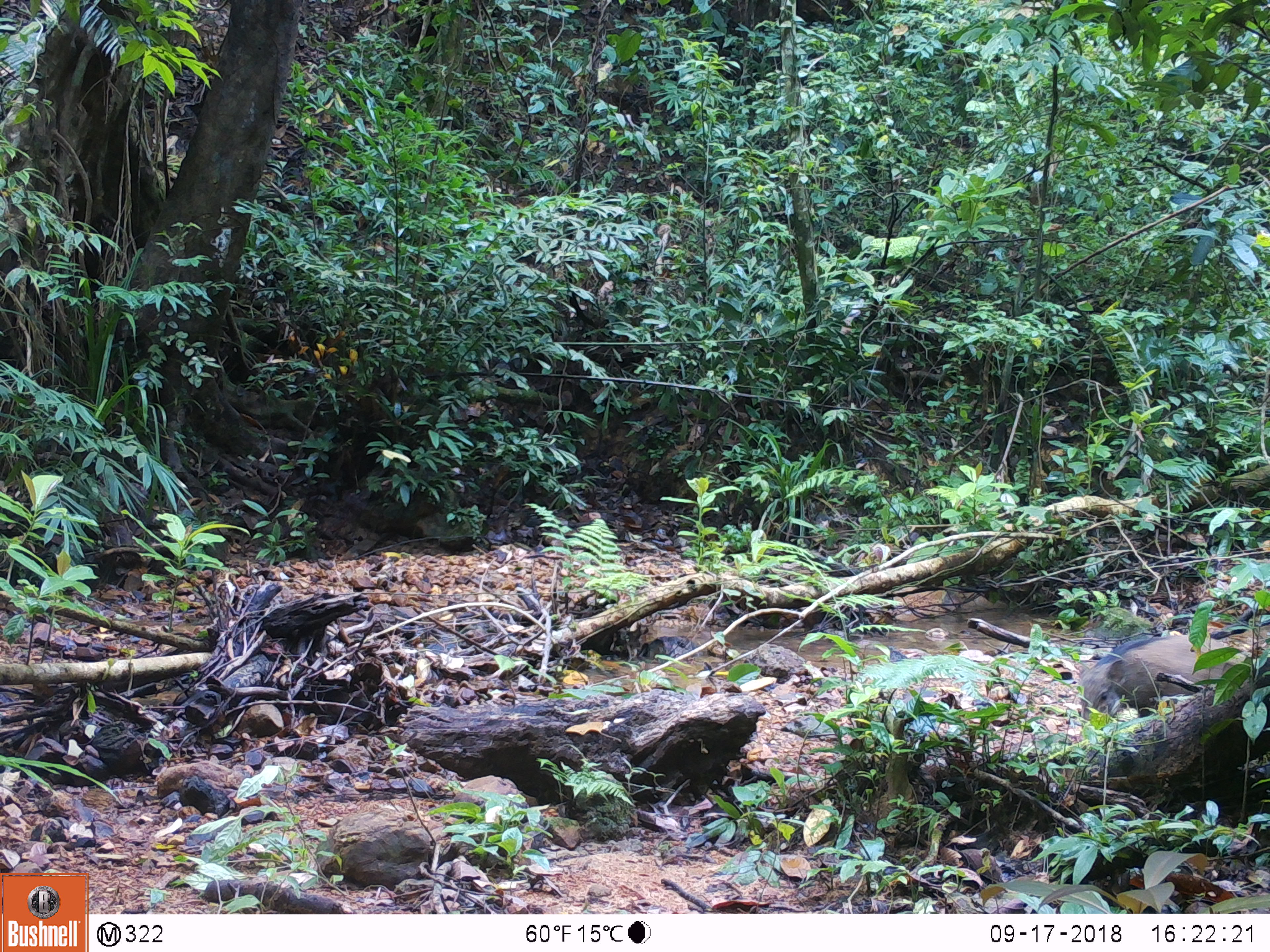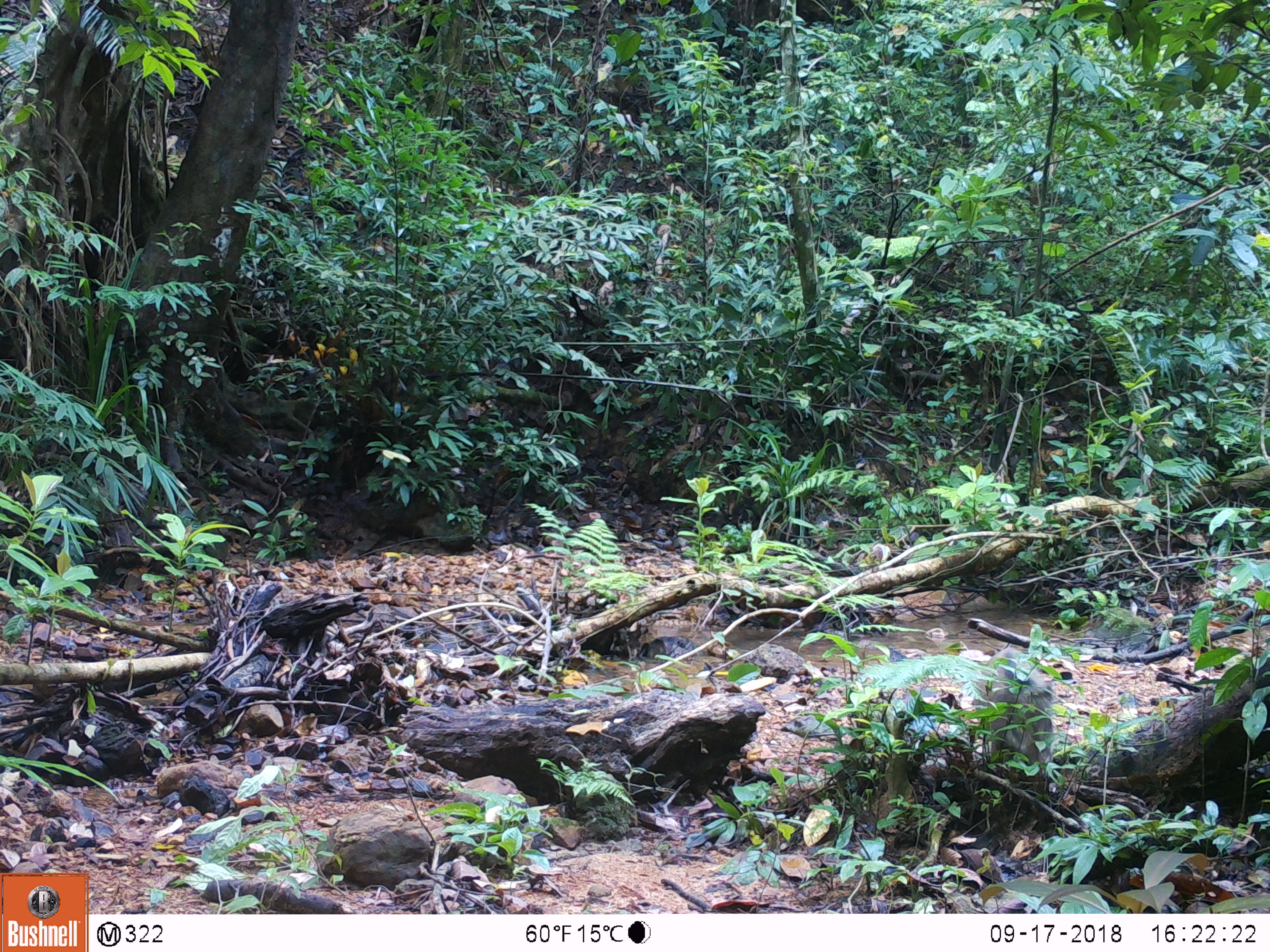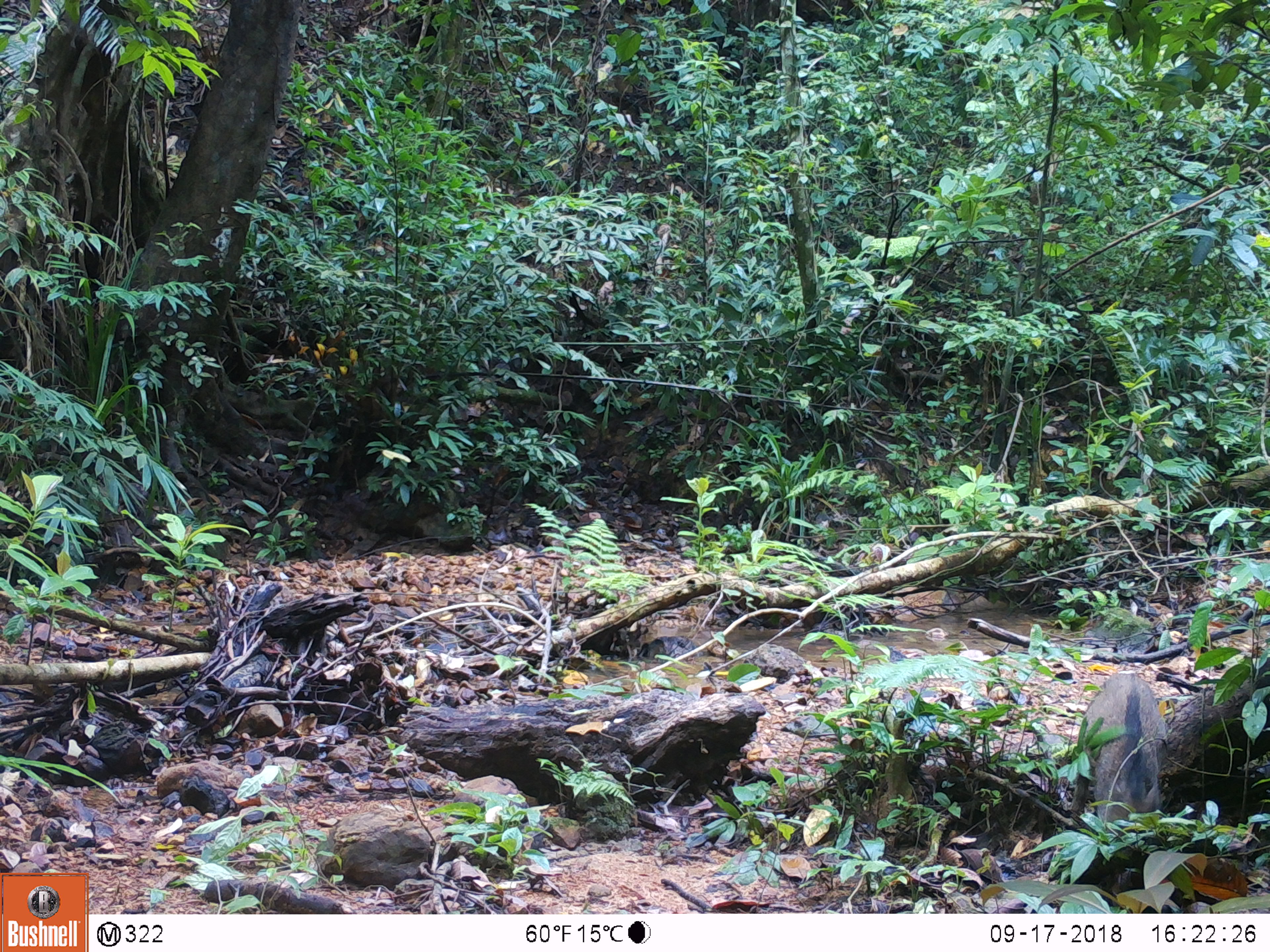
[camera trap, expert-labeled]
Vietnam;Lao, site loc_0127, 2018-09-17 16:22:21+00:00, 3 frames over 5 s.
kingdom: Animalia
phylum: Chordata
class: Mammalia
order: Artiodactyla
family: Suidae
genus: Sus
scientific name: Sus scrofa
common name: eurasian wild pig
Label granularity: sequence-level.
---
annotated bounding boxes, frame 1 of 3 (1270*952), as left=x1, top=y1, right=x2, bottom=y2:
eurasian wild pig: left=1077, top=634, right=1255, bottom=740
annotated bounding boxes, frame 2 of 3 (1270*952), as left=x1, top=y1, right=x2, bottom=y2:
eurasian wild pig: left=971, top=646, right=1054, bottom=784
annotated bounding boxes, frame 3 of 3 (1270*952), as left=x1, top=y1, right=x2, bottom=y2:
eurasian wild pig: left=1070, top=671, right=1168, bottom=860